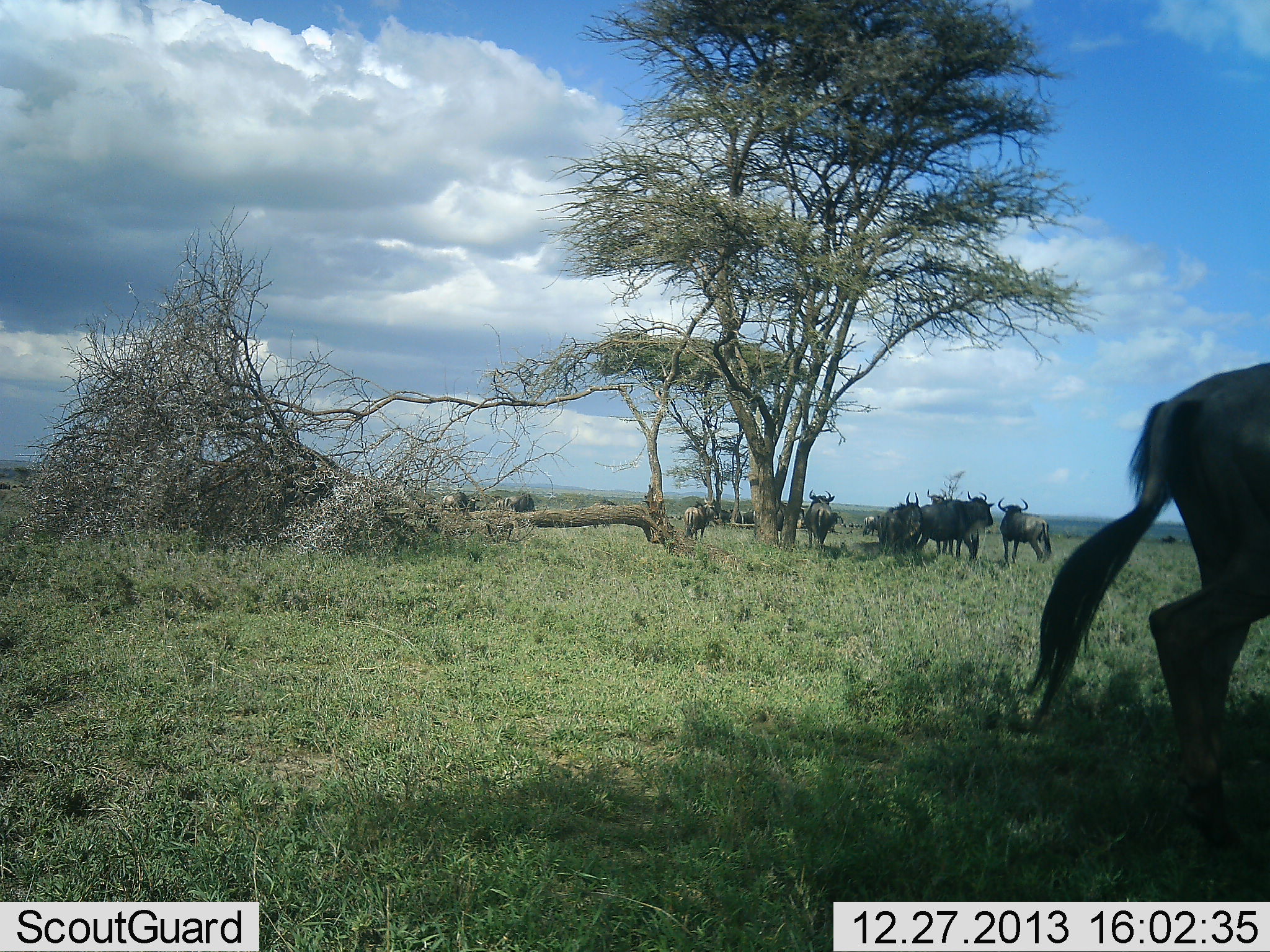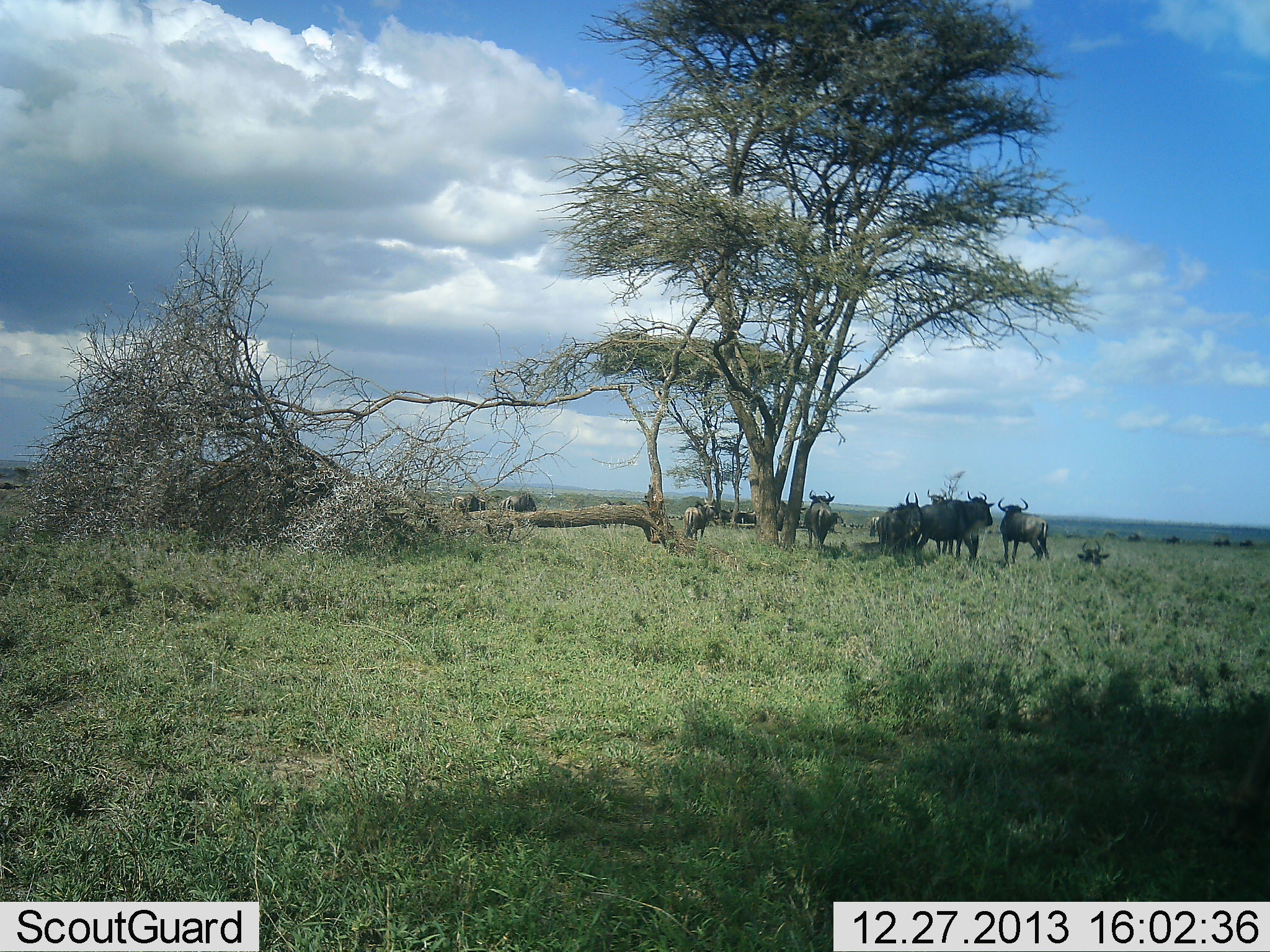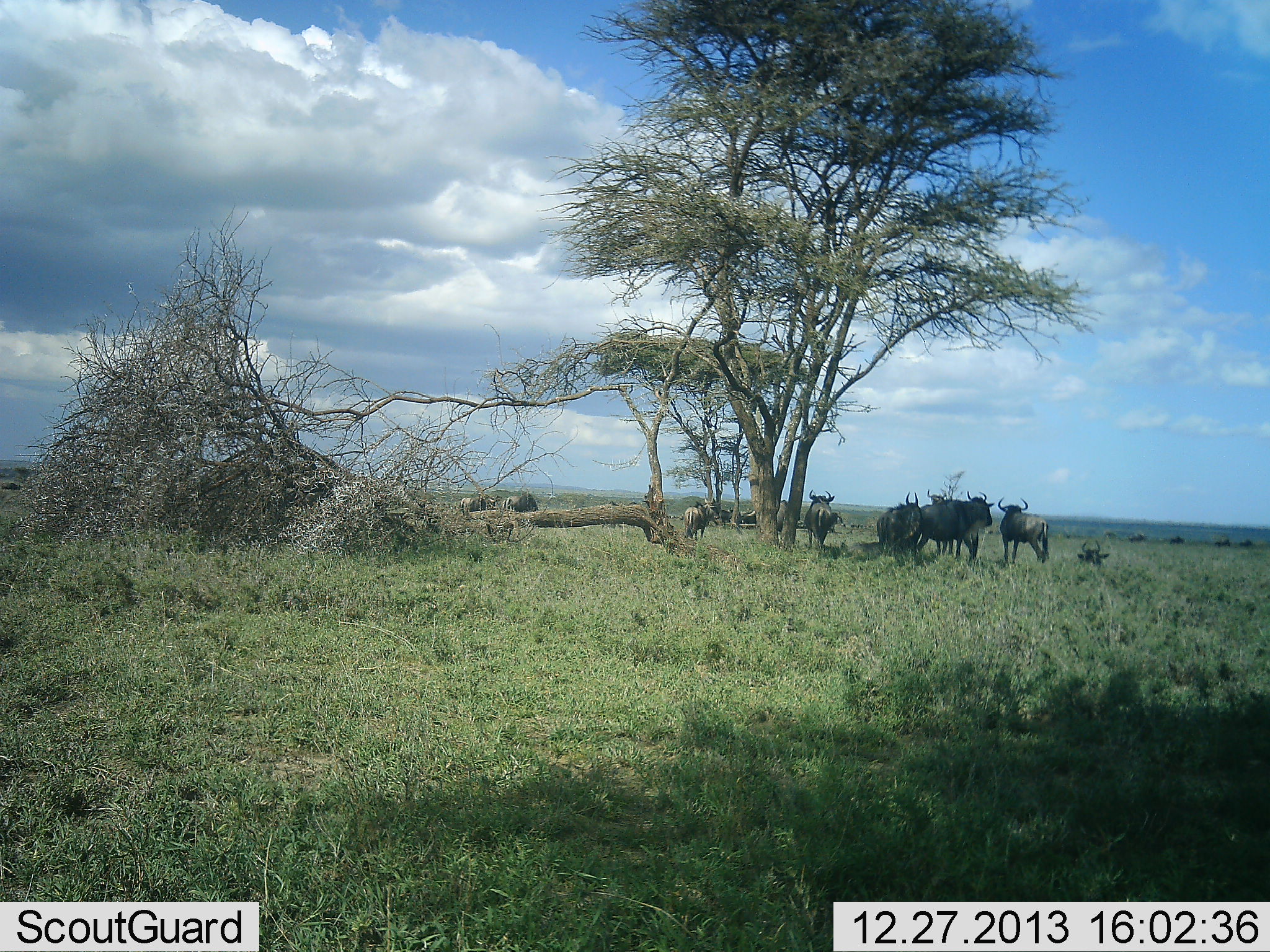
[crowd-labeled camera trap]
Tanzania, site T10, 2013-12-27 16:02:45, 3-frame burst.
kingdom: Animalia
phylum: Chordata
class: Mammalia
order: Artiodactyla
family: Bovidae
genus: Connochaetes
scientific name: Connochaetes taurinus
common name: blue wildebeest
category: wildebeest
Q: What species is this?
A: Wildebeest (blue wildebeest) (Connochaetes taurinus).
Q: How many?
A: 11-50.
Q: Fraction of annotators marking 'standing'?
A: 80%.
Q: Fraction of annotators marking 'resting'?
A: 40%.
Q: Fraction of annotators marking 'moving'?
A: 70%.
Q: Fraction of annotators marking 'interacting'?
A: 20%.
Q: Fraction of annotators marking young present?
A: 0%.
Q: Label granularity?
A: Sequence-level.